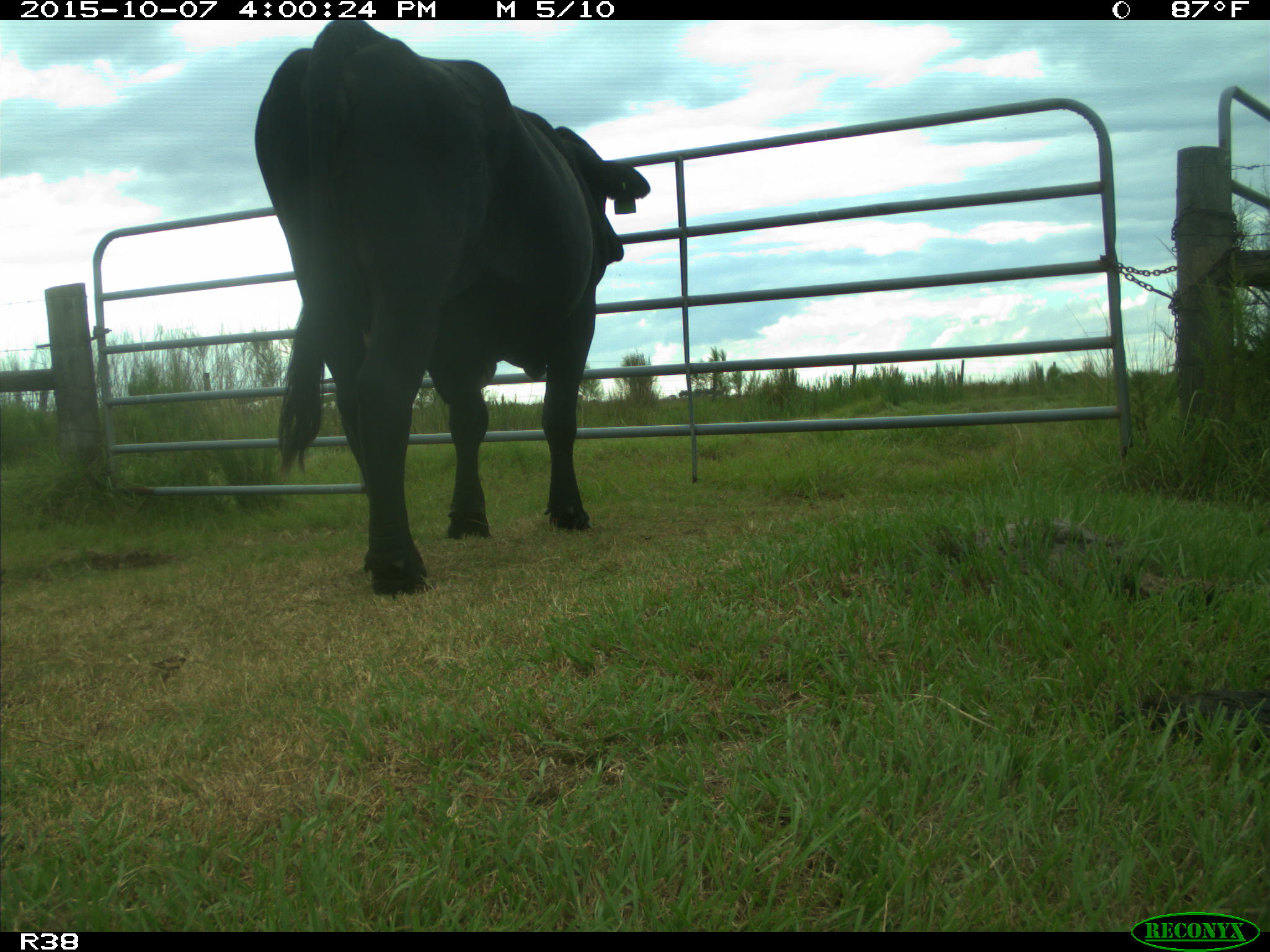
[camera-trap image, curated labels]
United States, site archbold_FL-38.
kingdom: Animalia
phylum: Chordata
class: Mammalia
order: Artiodactyla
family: Bovidae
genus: Bos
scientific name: Bos taurus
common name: domestic cow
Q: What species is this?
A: Bos taurus (domestic cow).